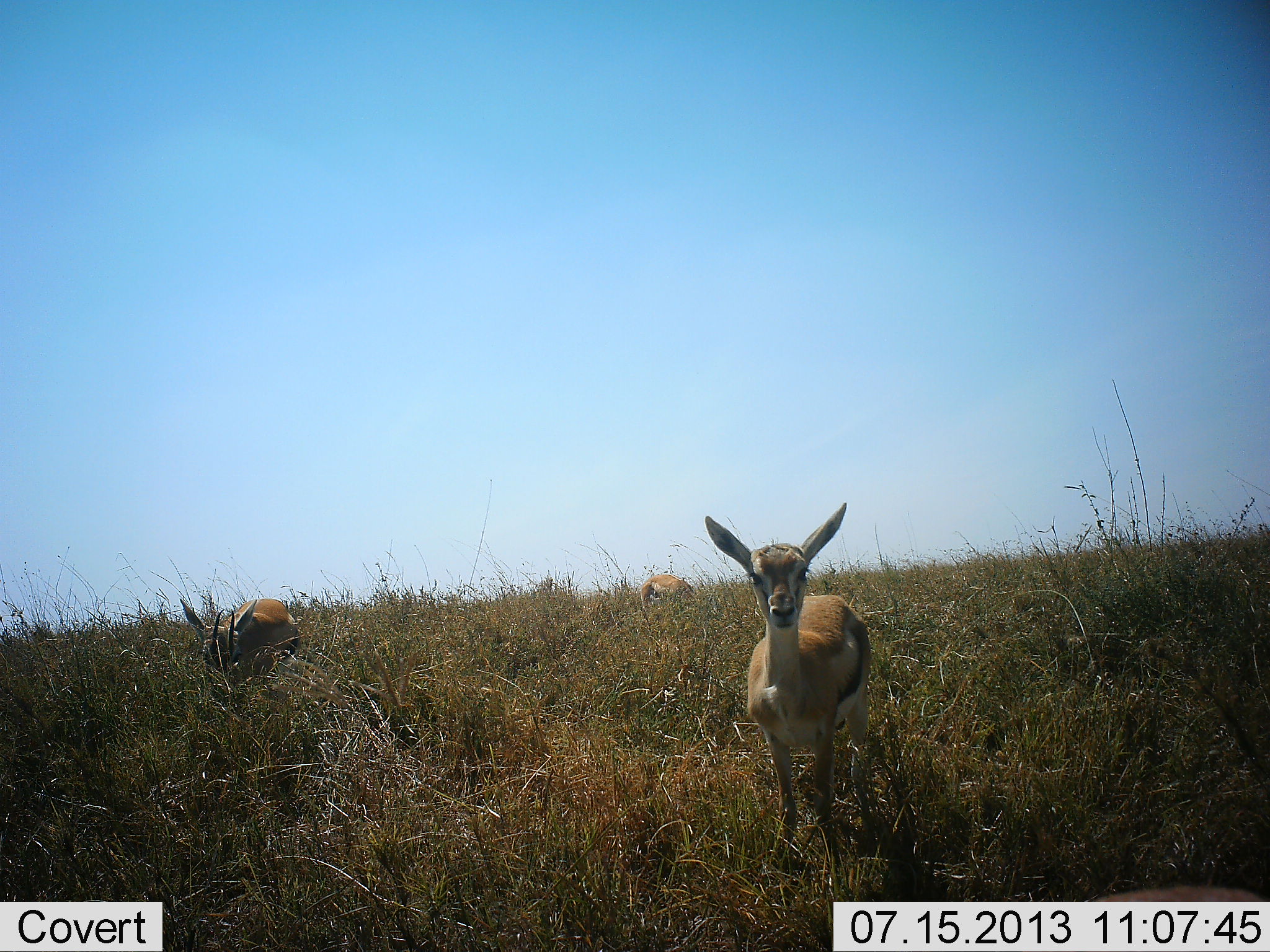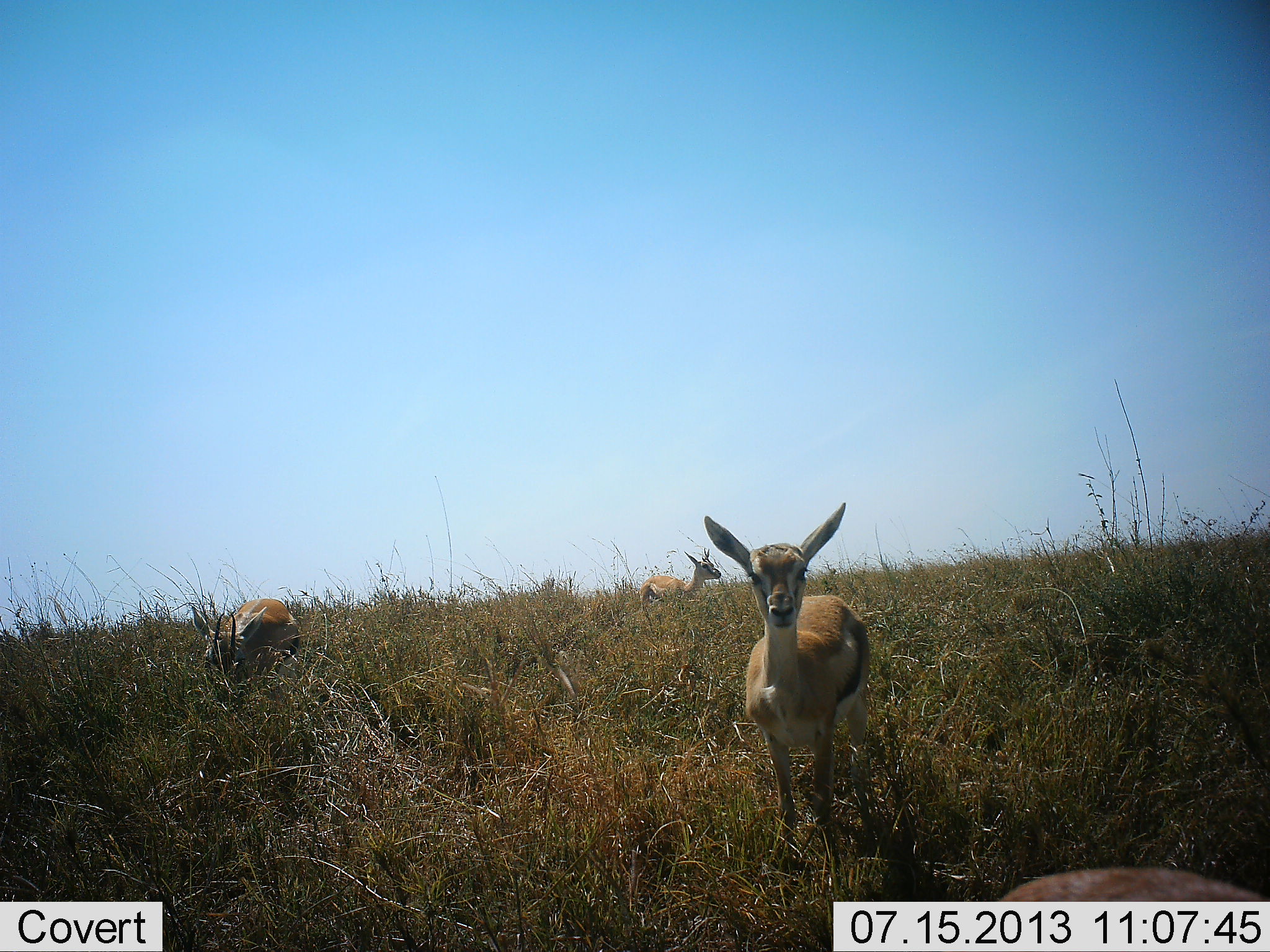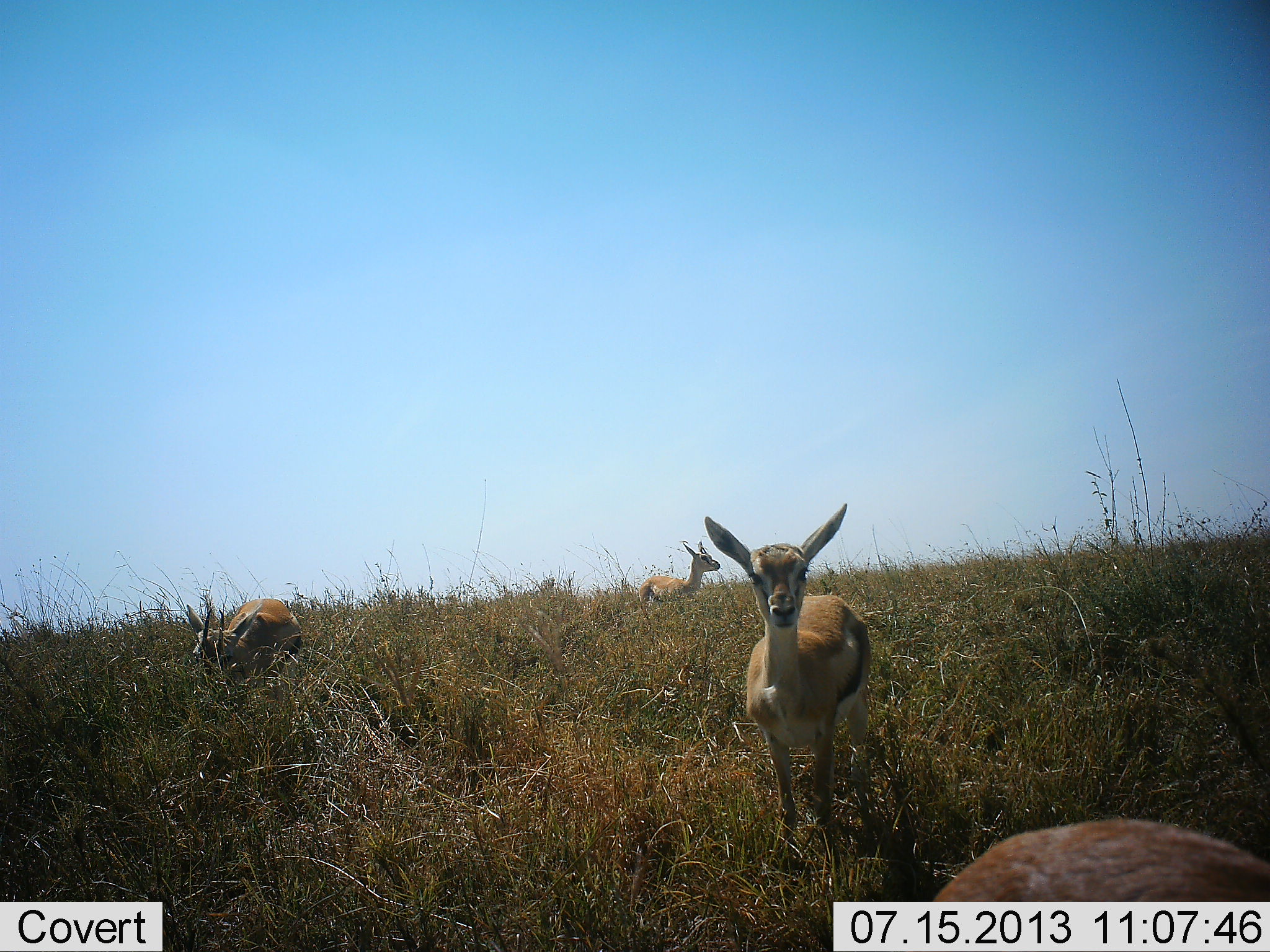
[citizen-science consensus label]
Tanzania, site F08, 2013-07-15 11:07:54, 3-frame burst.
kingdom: Animalia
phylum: Chordata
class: Mammalia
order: Artiodactyla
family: Bovidae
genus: Eudorcas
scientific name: Eudorcas thomsonii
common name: thomson's gazelle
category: gazellethomsons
Gazellethomsons (thomson's gazelle) (Eudorcas thomsonii), count 4. Behavior (volunteer vote fractions): standing 100%, resting 10%, moving 20%, interacting 0%. Young present (vote fraction): 10%. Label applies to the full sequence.